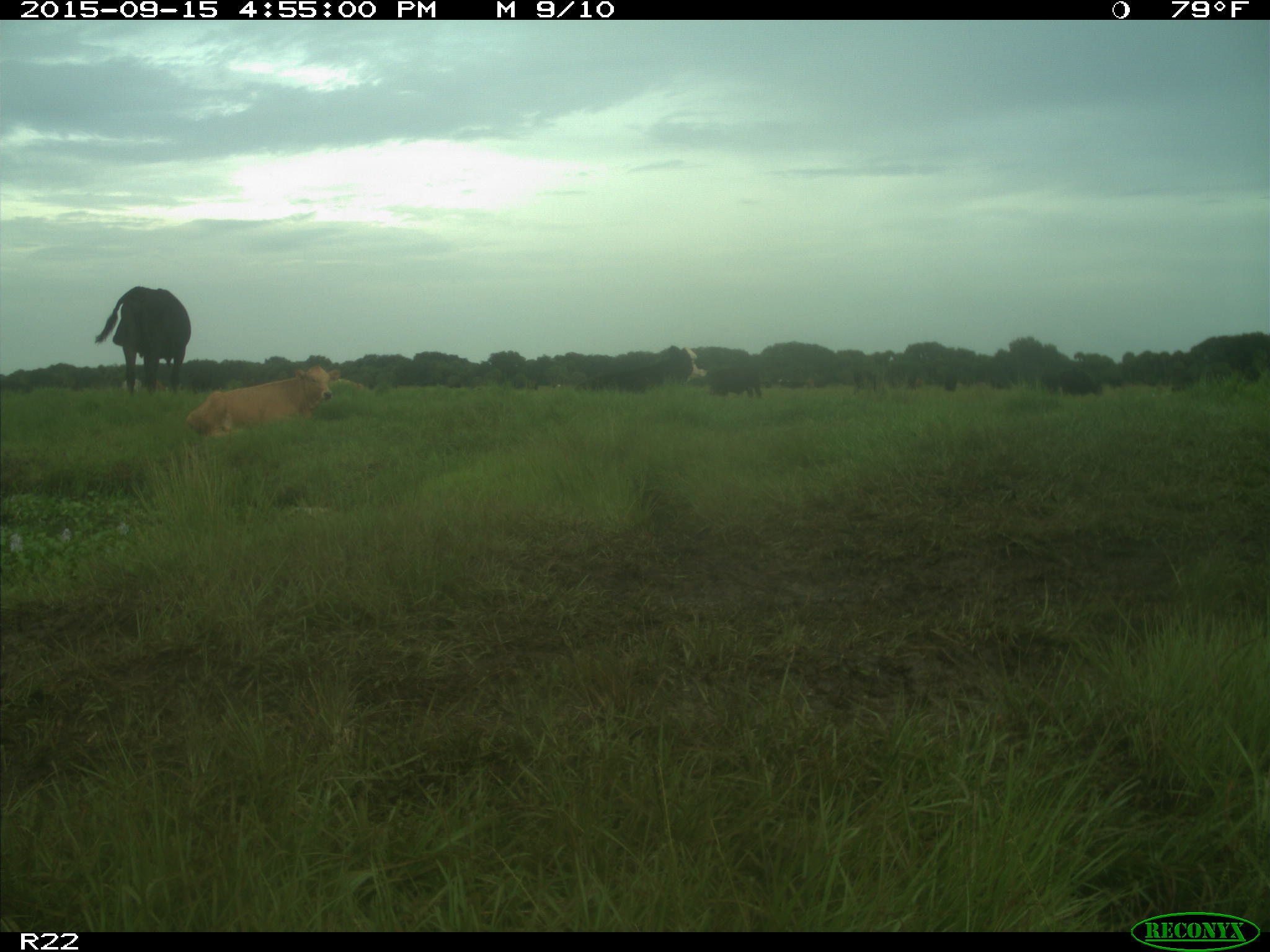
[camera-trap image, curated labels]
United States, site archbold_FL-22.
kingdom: Animalia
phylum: Chordata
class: Mammalia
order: Artiodactyla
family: Bovidae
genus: Bos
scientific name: Bos taurus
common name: domestic cow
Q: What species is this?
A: Bos taurus (domestic cow).